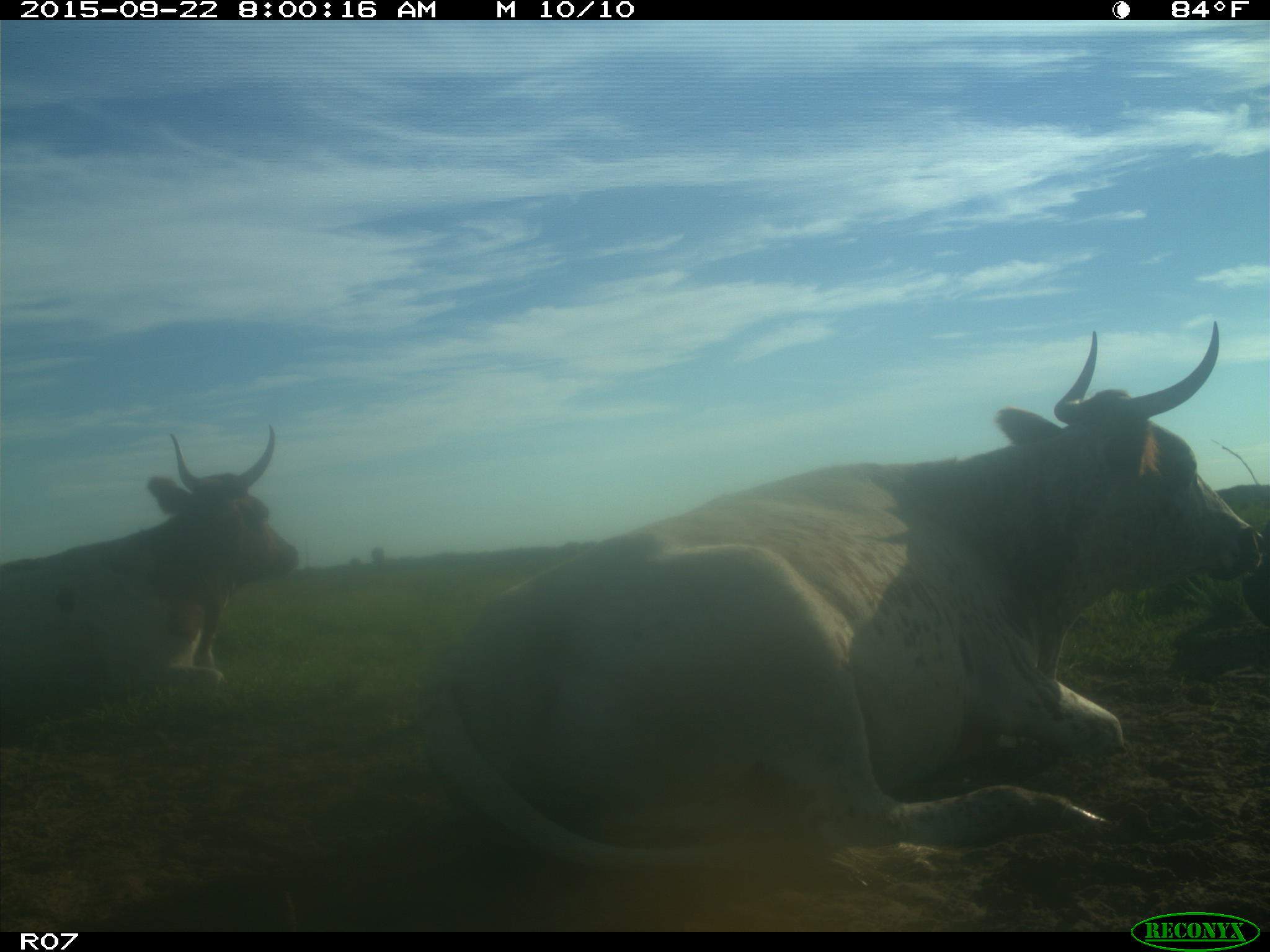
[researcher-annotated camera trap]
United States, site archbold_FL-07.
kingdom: Animalia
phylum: Chordata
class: Mammalia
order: Artiodactyla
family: Bovidae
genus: Bos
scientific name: Bos taurus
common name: domestic cow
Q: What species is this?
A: Bos taurus (domestic cow).